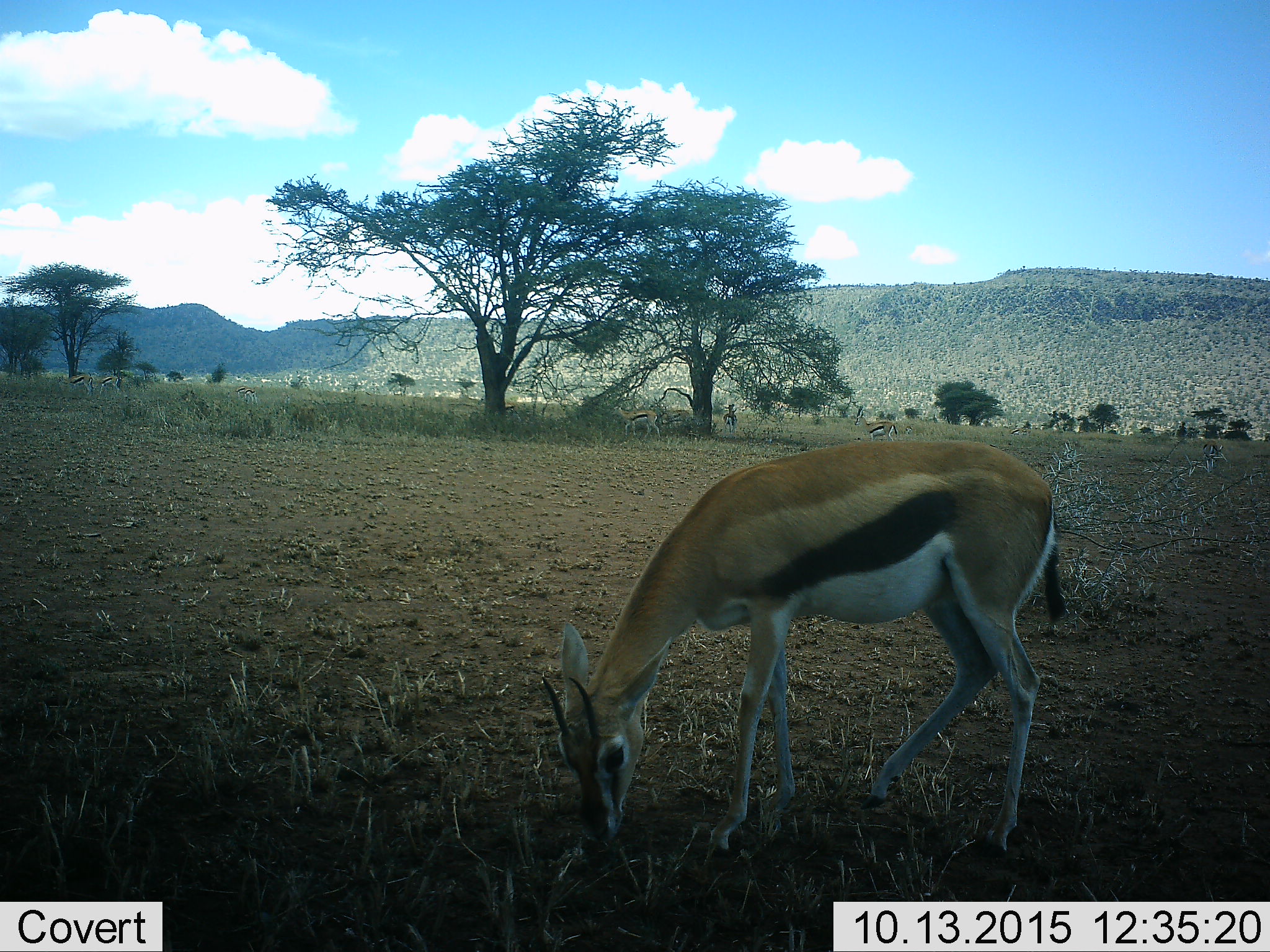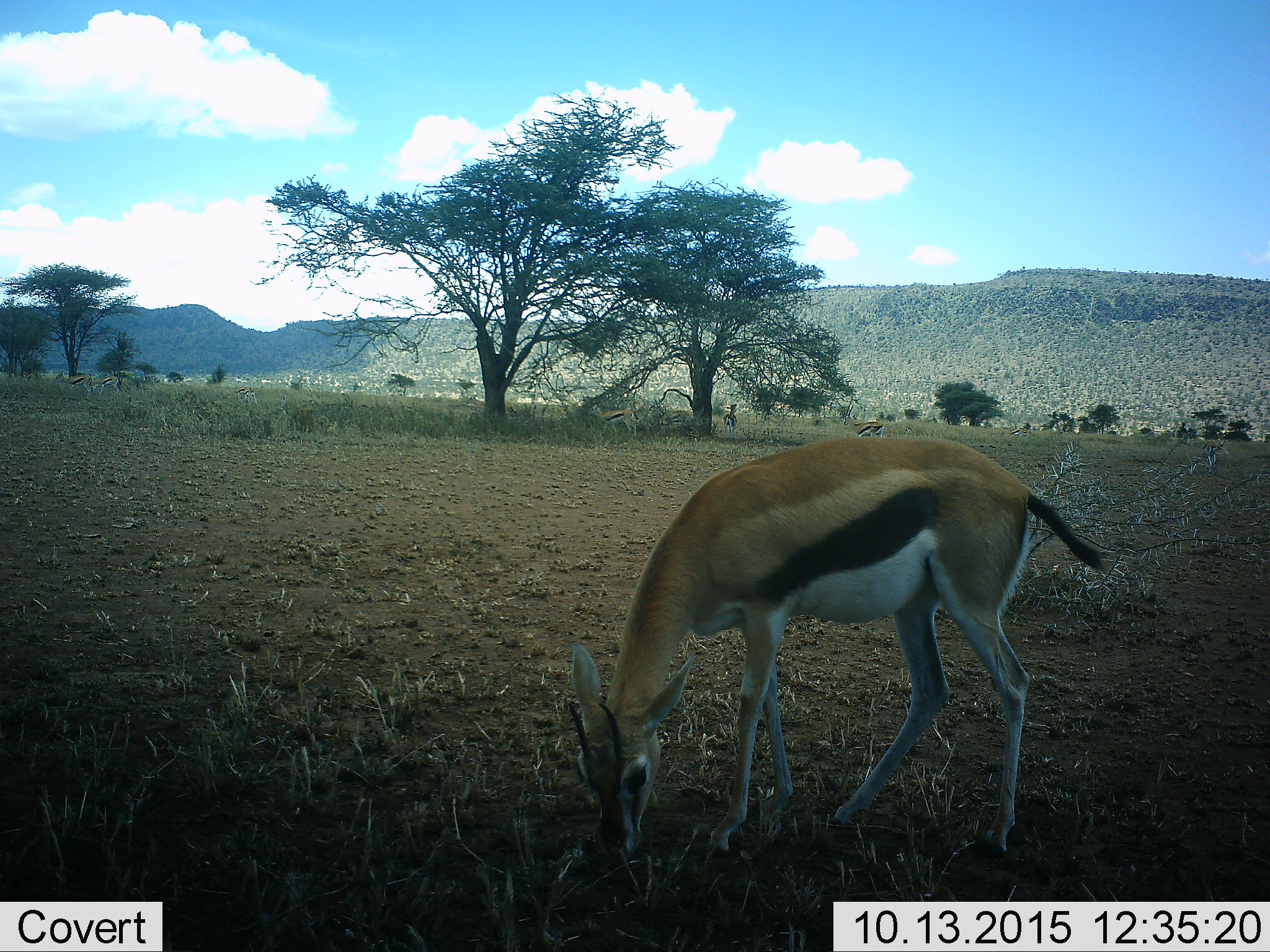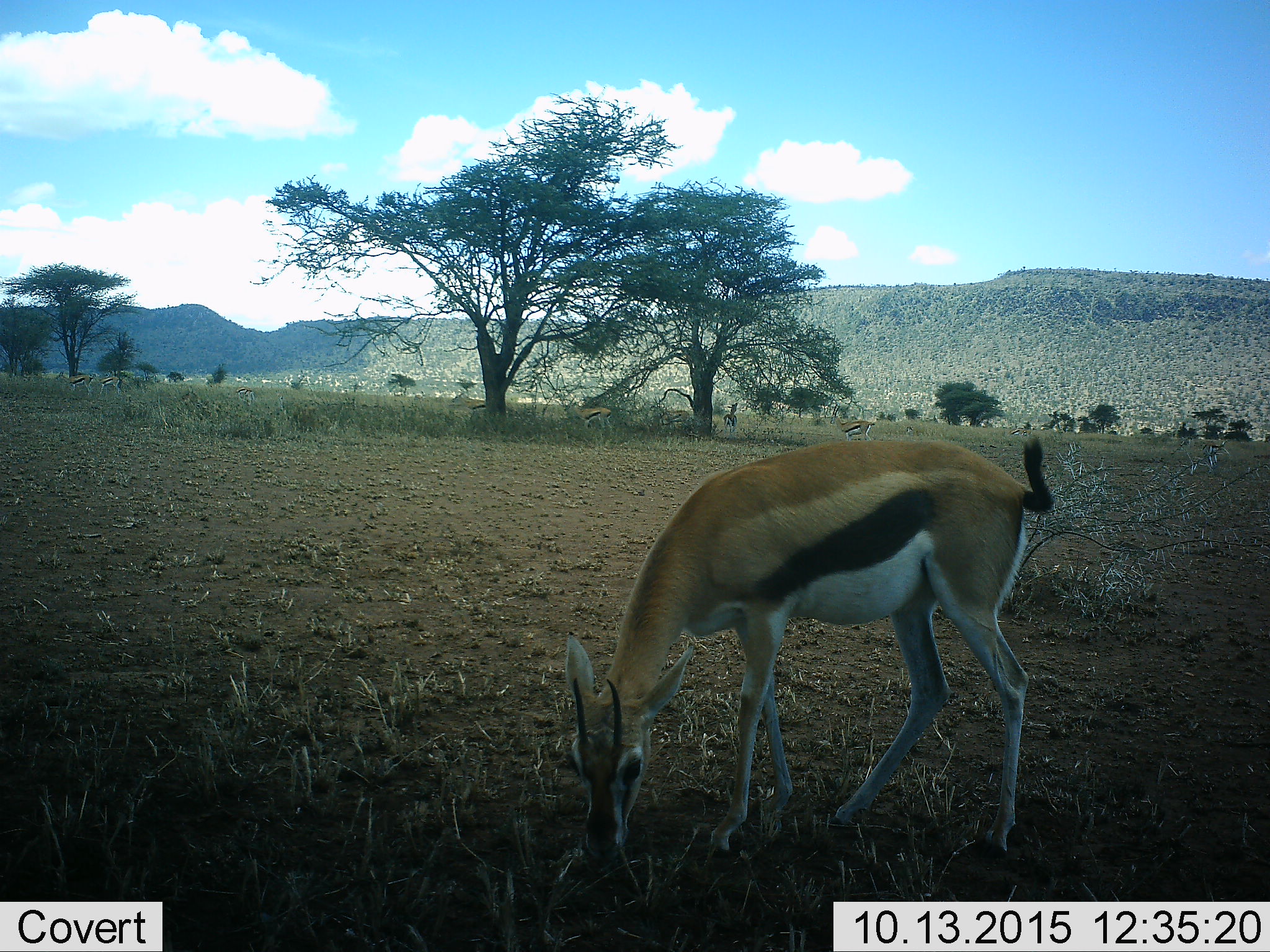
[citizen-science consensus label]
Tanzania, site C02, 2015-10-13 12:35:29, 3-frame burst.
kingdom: Animalia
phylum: Chordata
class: Mammalia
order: Artiodactyla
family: Bovidae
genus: Eudorcas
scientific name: Eudorcas thomsonii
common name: thomson's gazelle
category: gazellethomsons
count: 9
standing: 50%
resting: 0%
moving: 35%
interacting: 0%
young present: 10%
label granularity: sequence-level